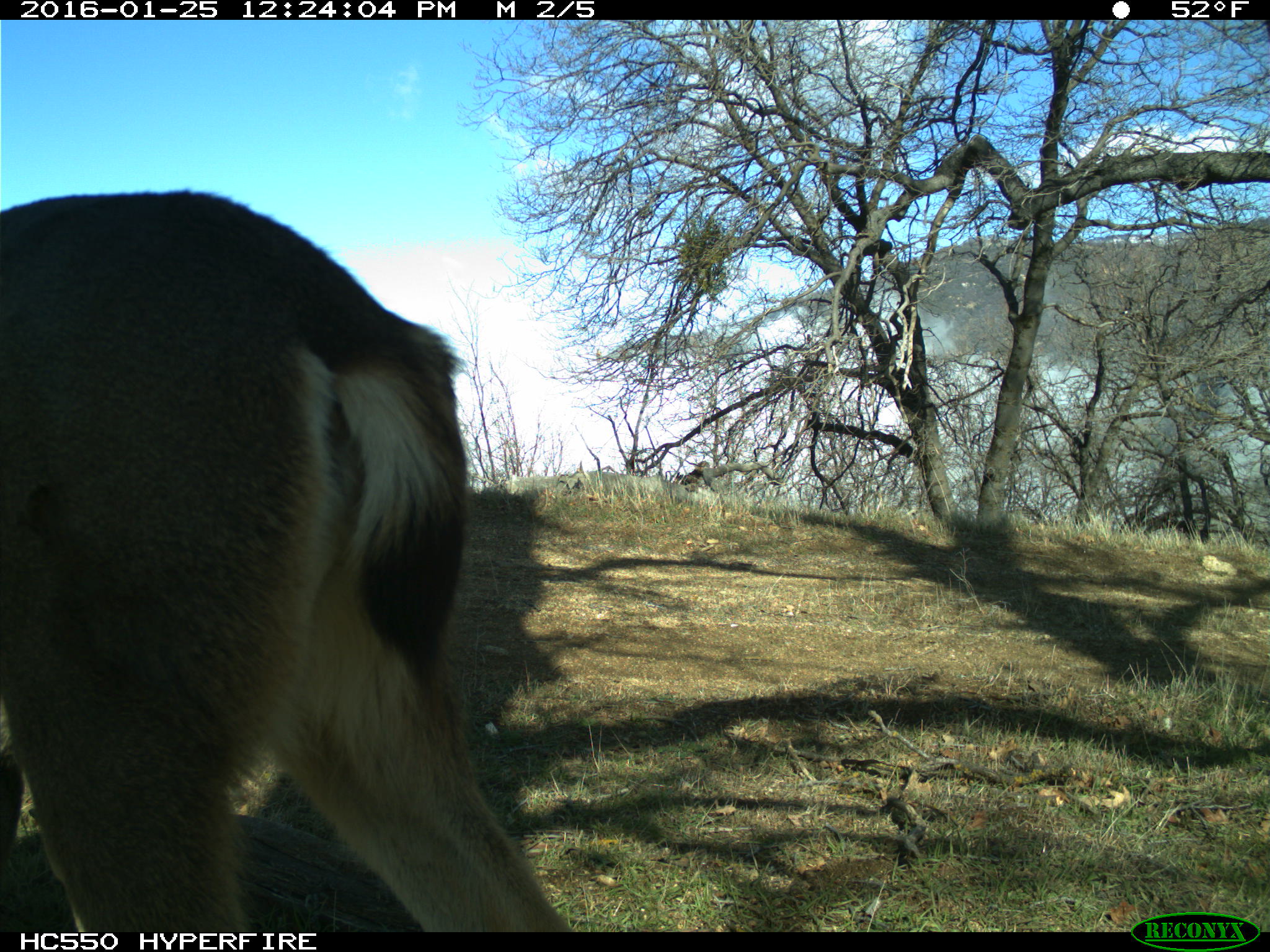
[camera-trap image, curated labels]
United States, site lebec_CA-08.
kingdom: Animalia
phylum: Chordata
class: Mammalia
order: Artiodactyla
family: Cervidae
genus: Odocoileus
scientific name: Odocoileus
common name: deer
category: unidentified deer